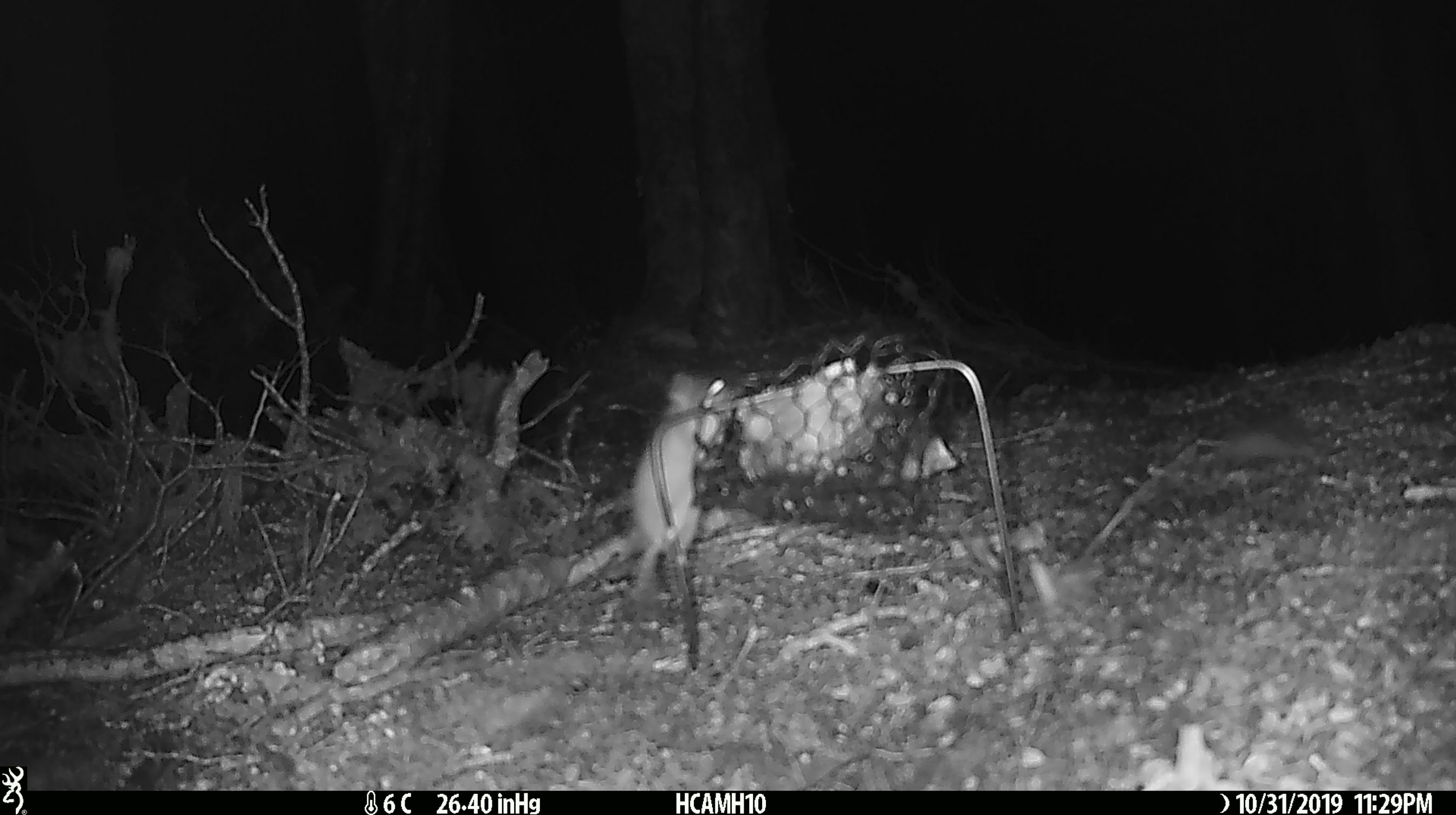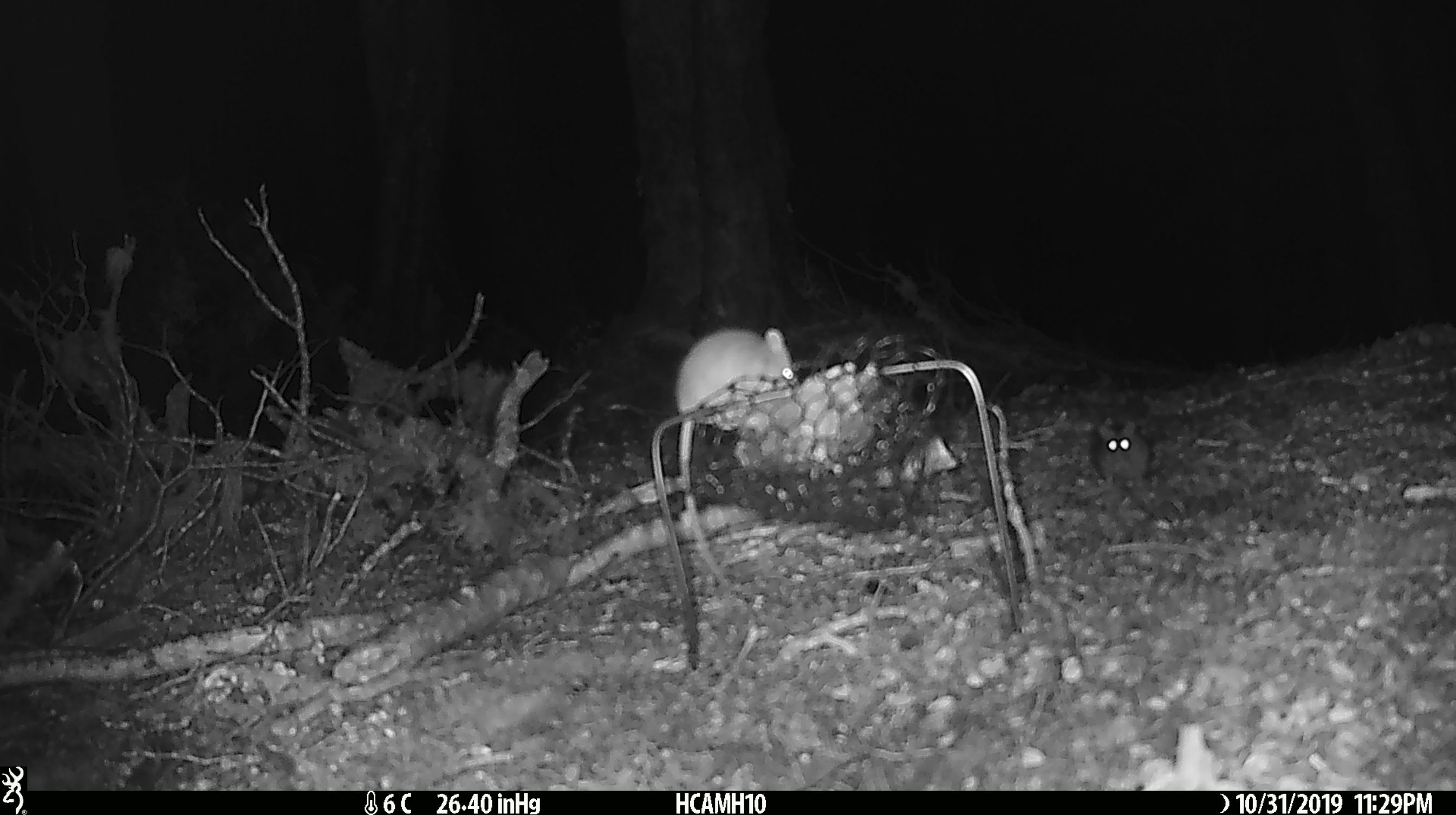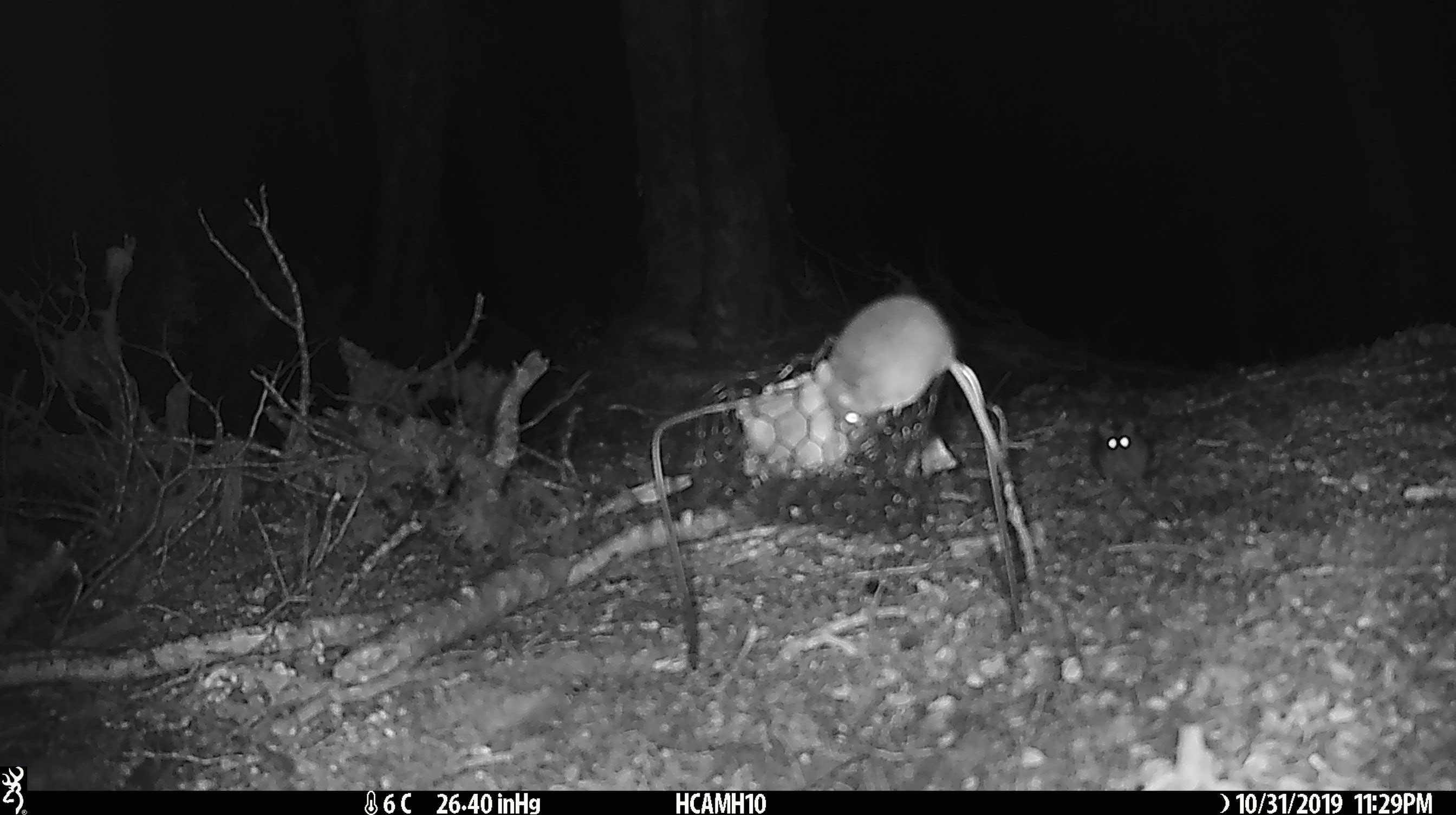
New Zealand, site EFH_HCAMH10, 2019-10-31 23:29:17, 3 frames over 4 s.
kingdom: Animalia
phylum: Chordata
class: Mammalia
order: Rodentia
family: Muridae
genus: Mus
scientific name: Mus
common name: mouse